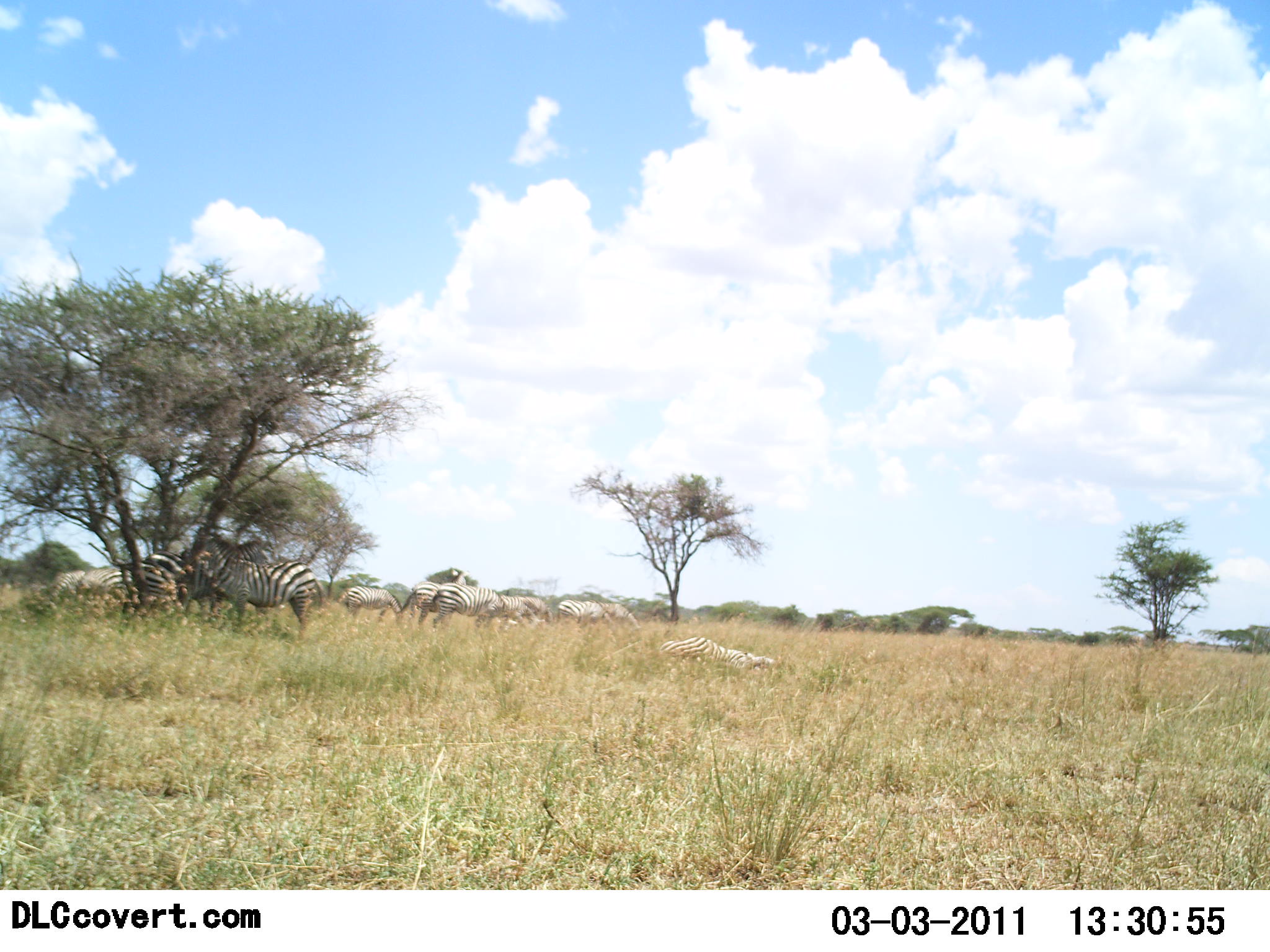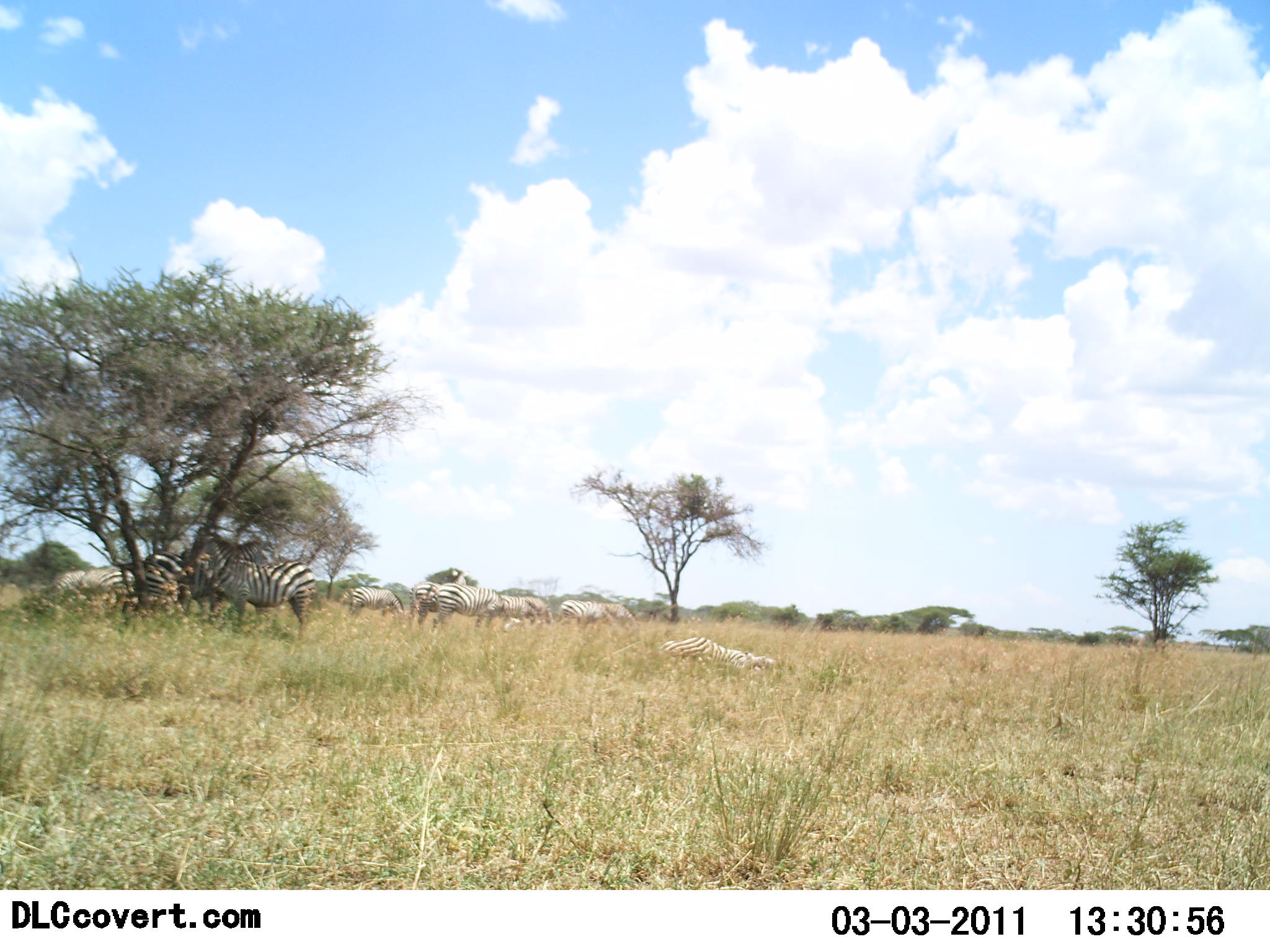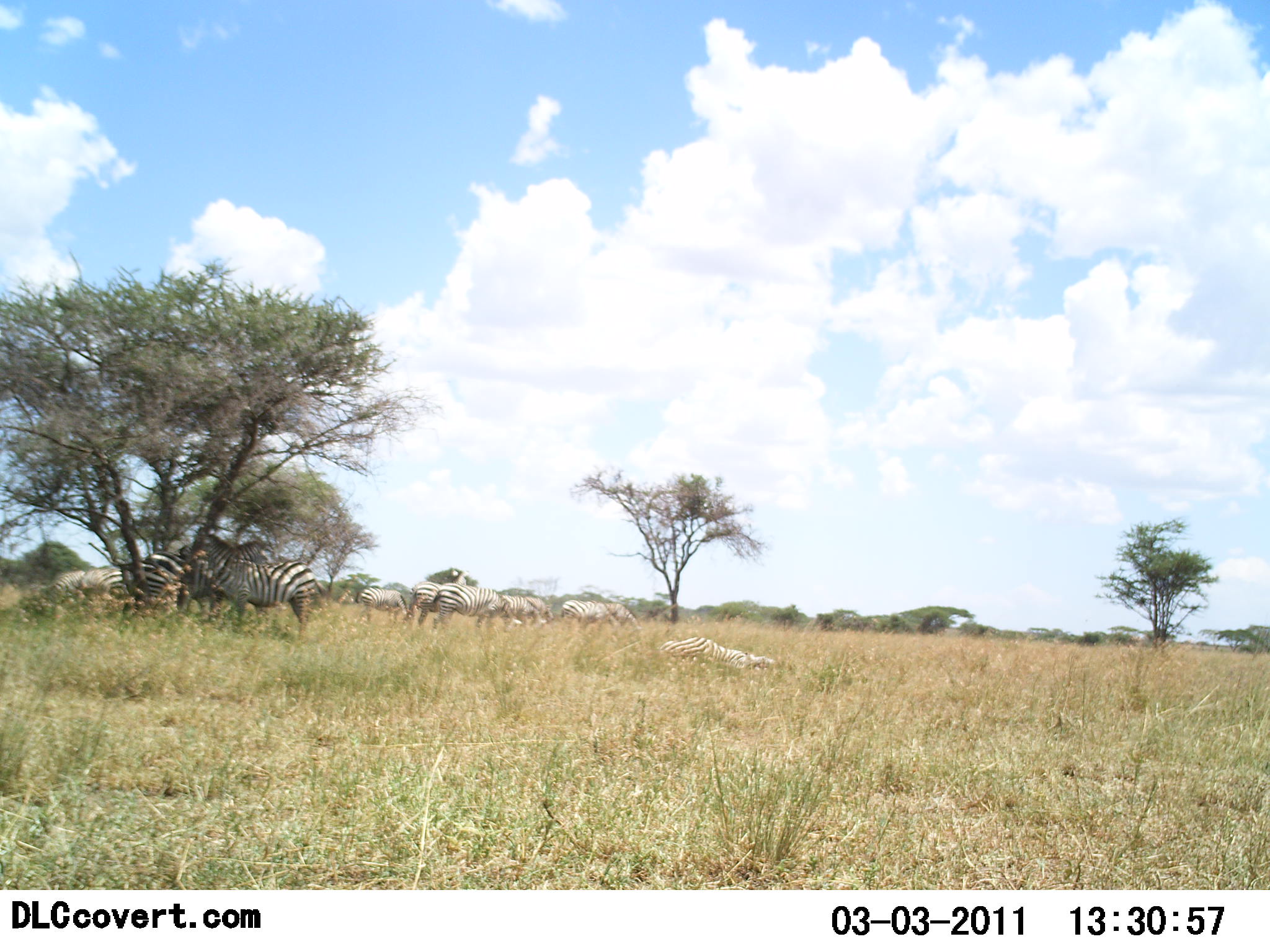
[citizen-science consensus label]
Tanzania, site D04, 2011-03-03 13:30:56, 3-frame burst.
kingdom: Animalia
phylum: Chordata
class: Mammalia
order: Perissodactyla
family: Equidae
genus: Equus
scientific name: Equus quagga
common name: plains zebra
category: zebra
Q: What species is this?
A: Zebra (plains zebra) (Equus quagga).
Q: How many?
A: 9.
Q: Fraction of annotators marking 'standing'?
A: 64%.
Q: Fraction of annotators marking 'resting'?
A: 36%.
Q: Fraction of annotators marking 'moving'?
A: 27%.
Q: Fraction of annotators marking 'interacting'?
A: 9%.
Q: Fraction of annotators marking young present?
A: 0%.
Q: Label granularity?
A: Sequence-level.